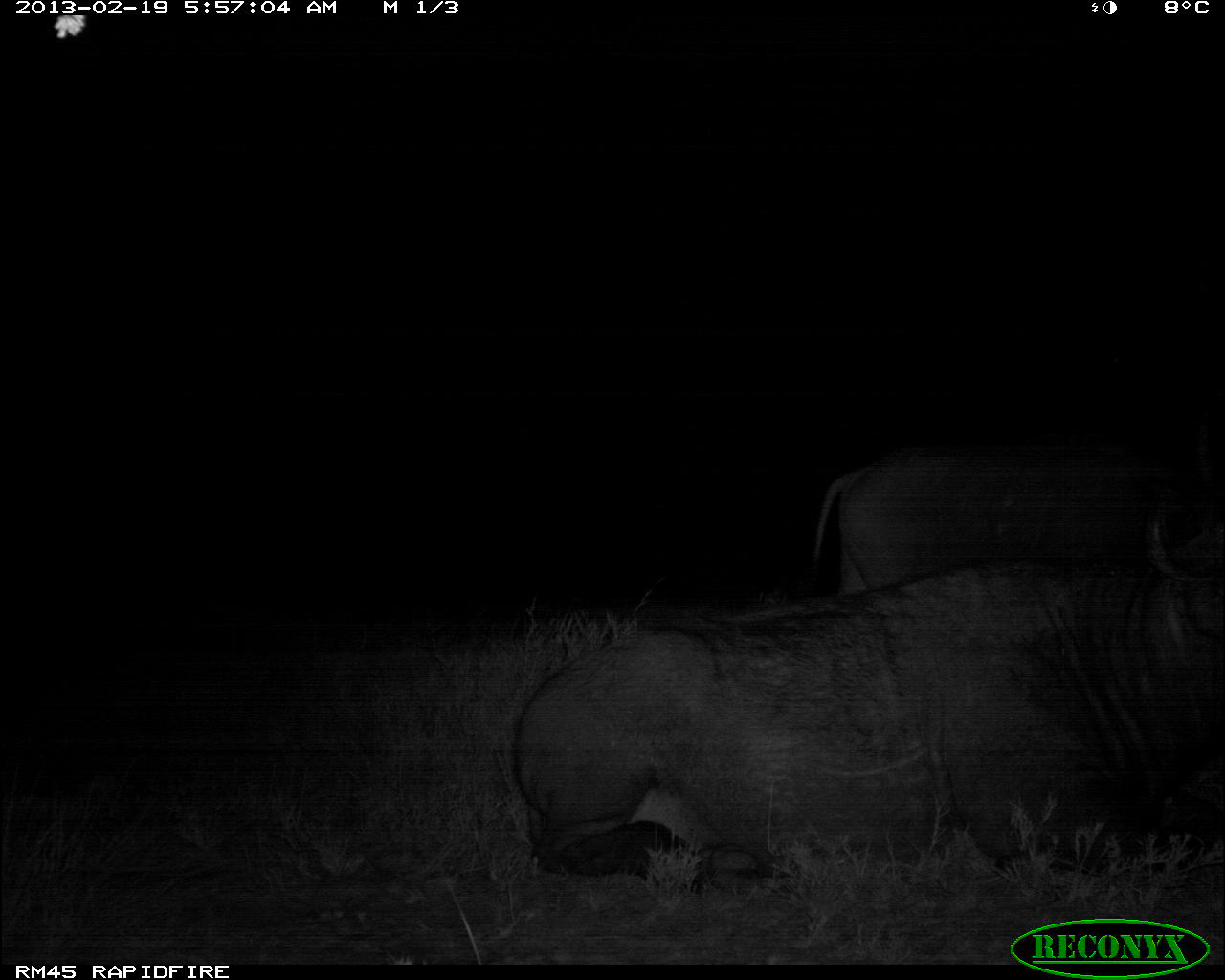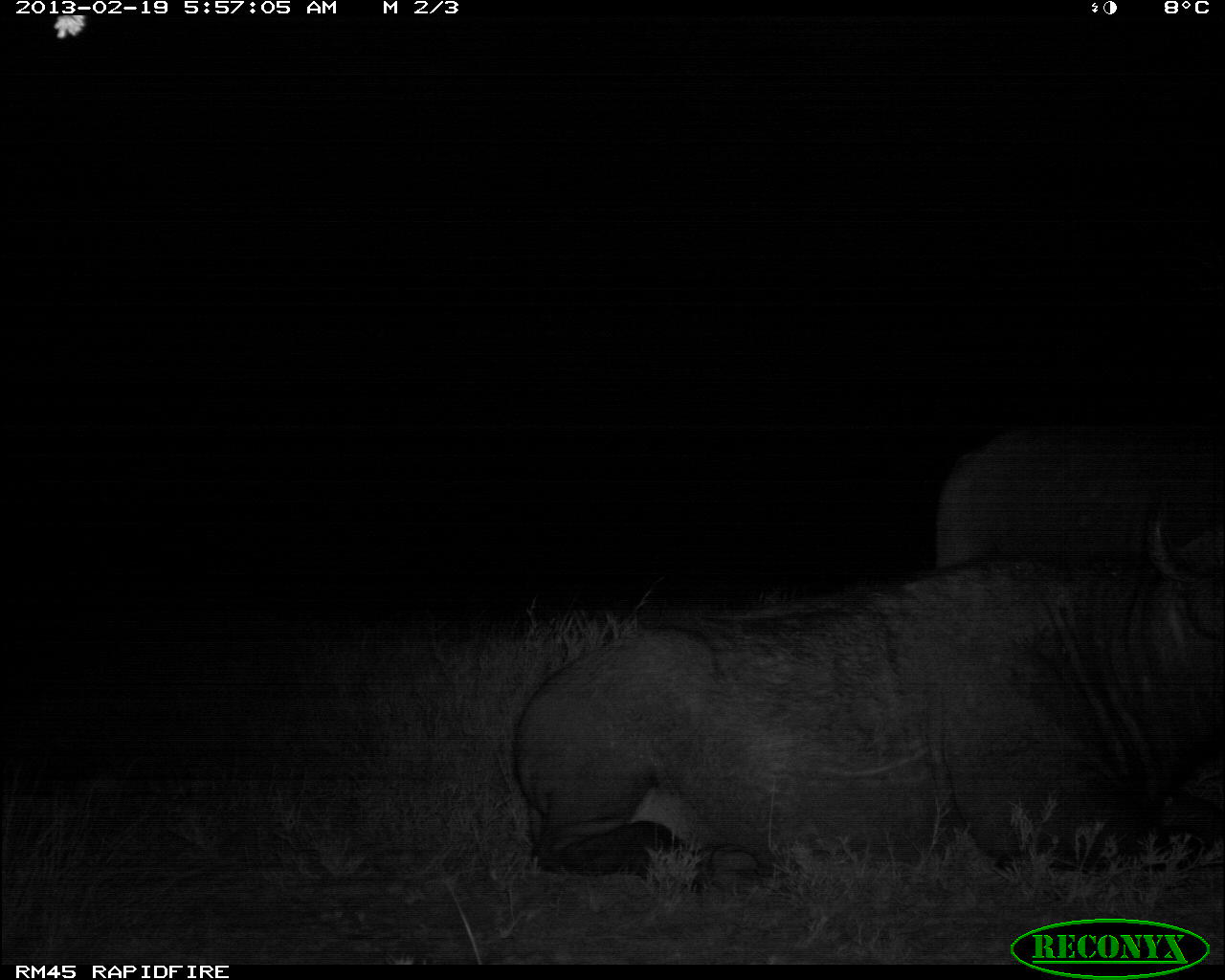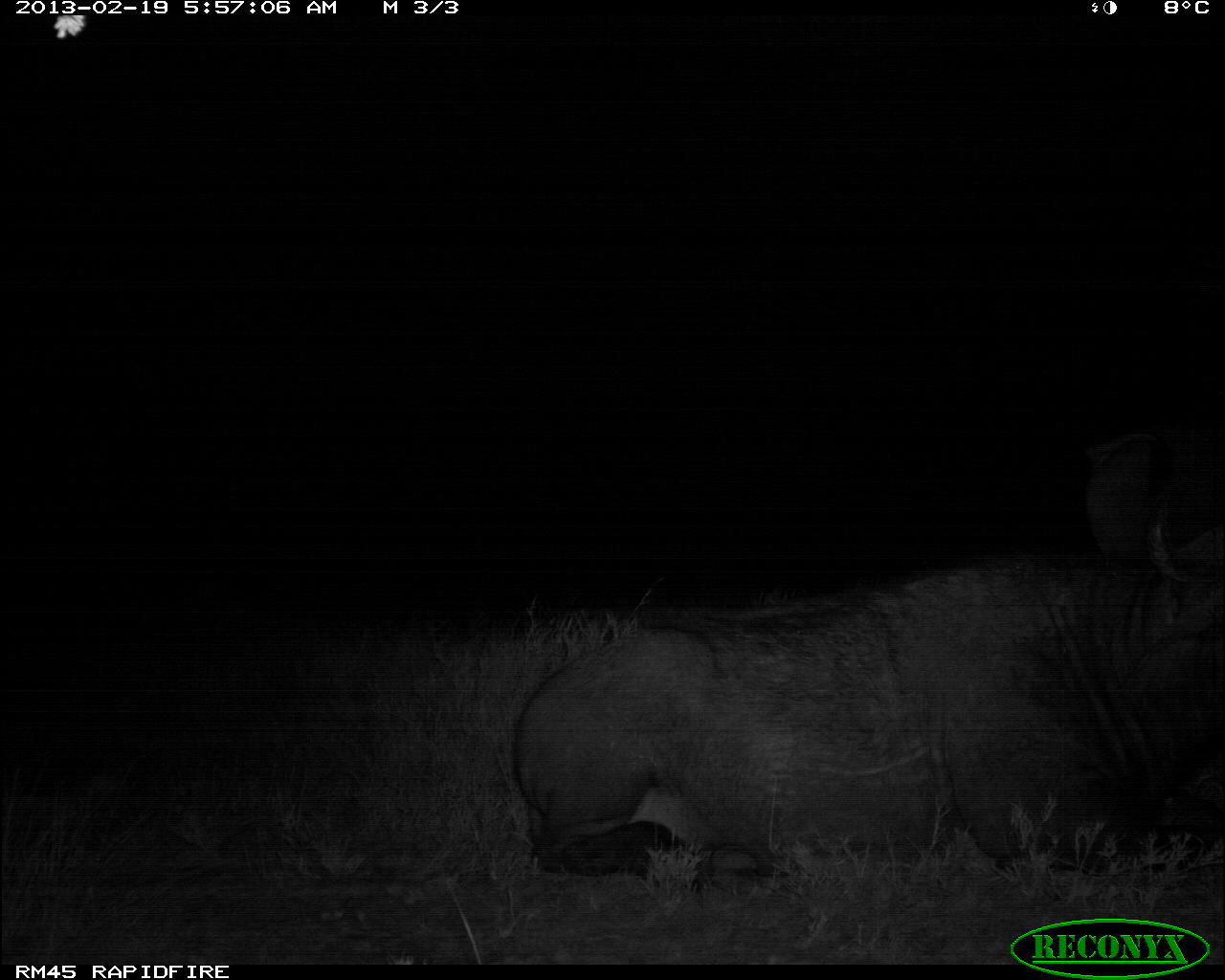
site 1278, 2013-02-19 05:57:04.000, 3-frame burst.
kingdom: Animalia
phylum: Chordata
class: Mammalia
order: Artiodactyla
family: Bovidae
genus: Syncerus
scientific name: Syncerus caffer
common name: african buffalo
Syncerus caffer (african buffalo), count 2.